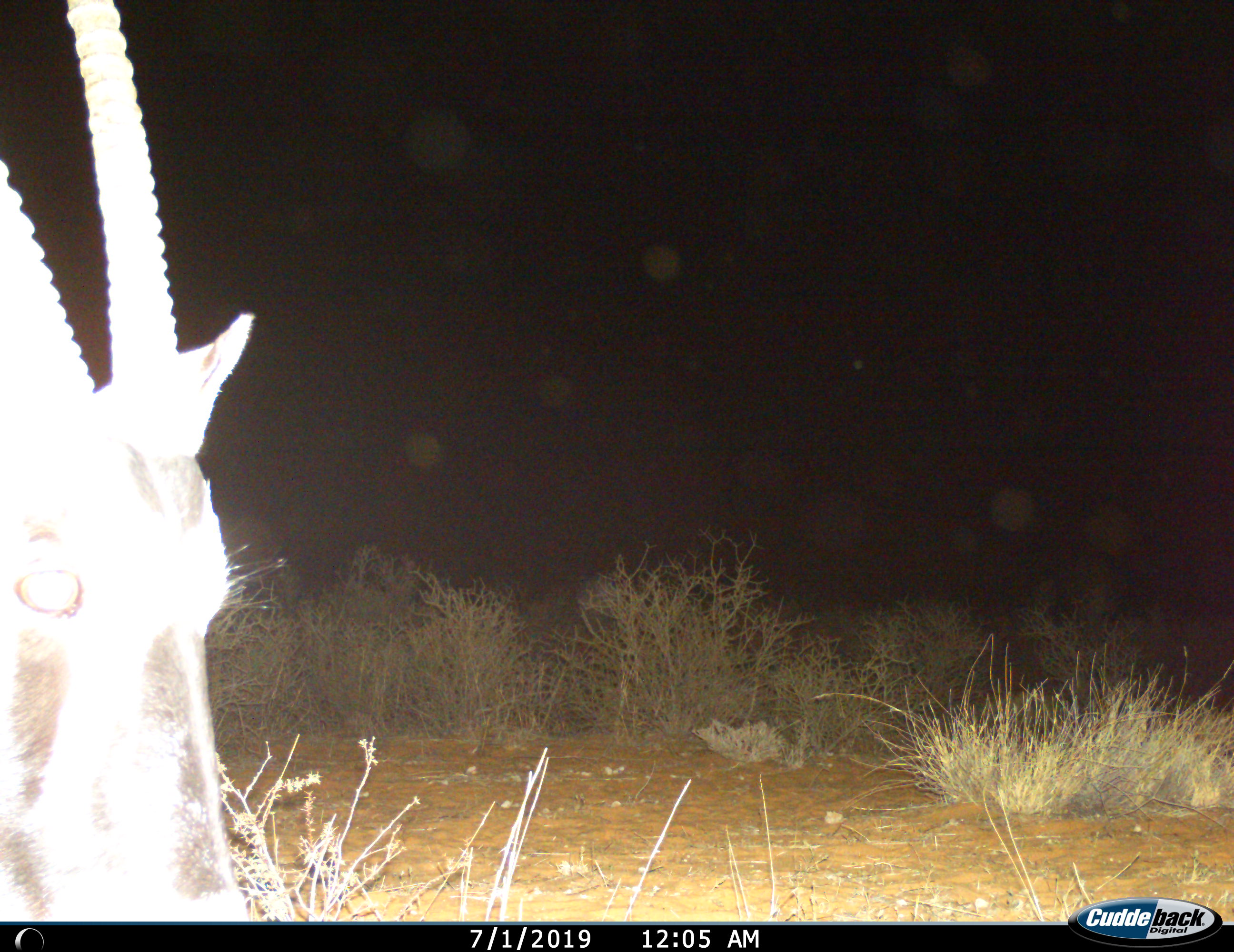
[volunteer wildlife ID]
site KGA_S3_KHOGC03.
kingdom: Animalia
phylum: Chordata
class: Mammalia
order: Artiodactyla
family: Bovidae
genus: Oryx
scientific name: Oryx gazella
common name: gemsbok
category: oryx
Oryx (gemsbok) (Oryx gazella), count 1. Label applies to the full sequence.